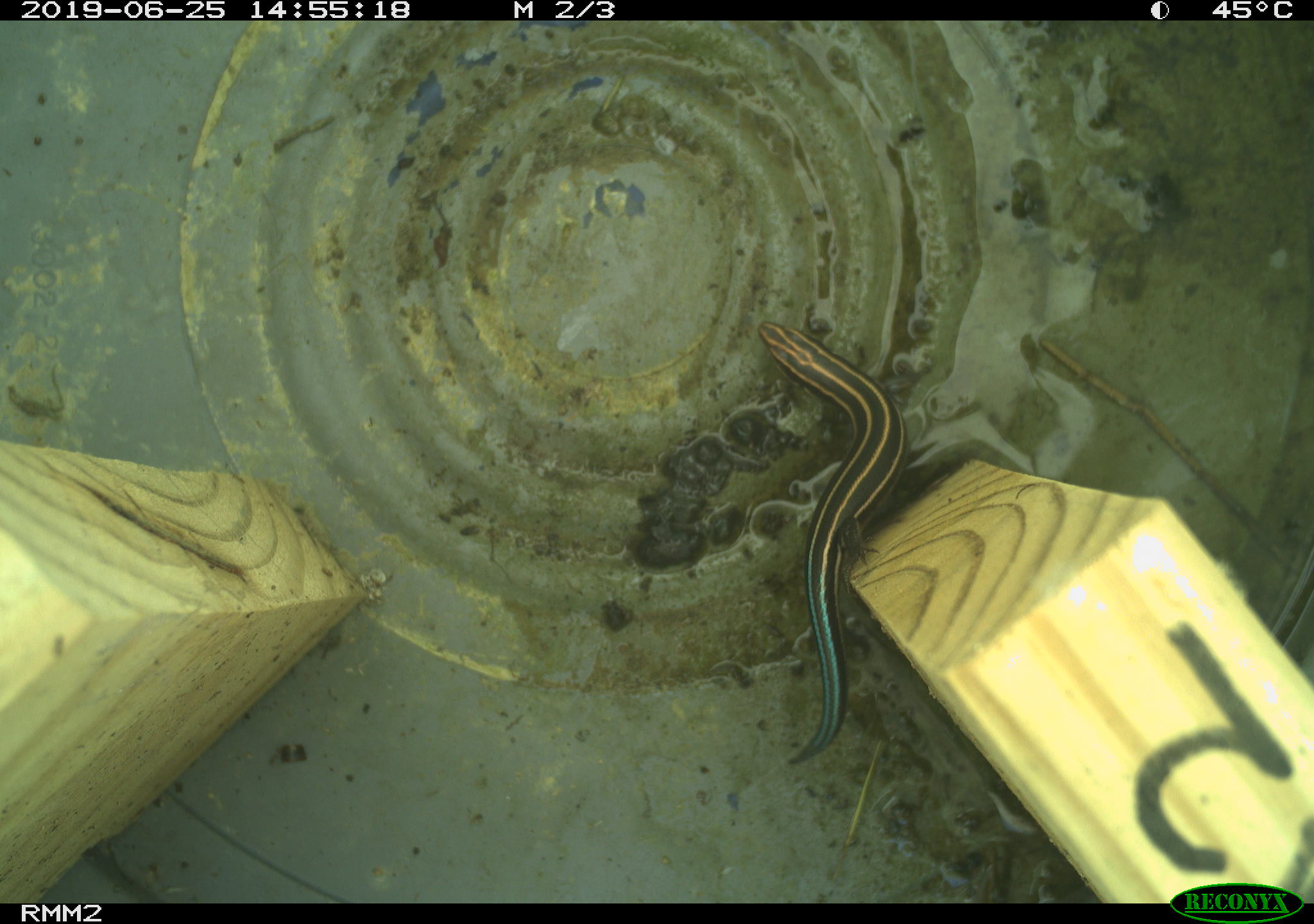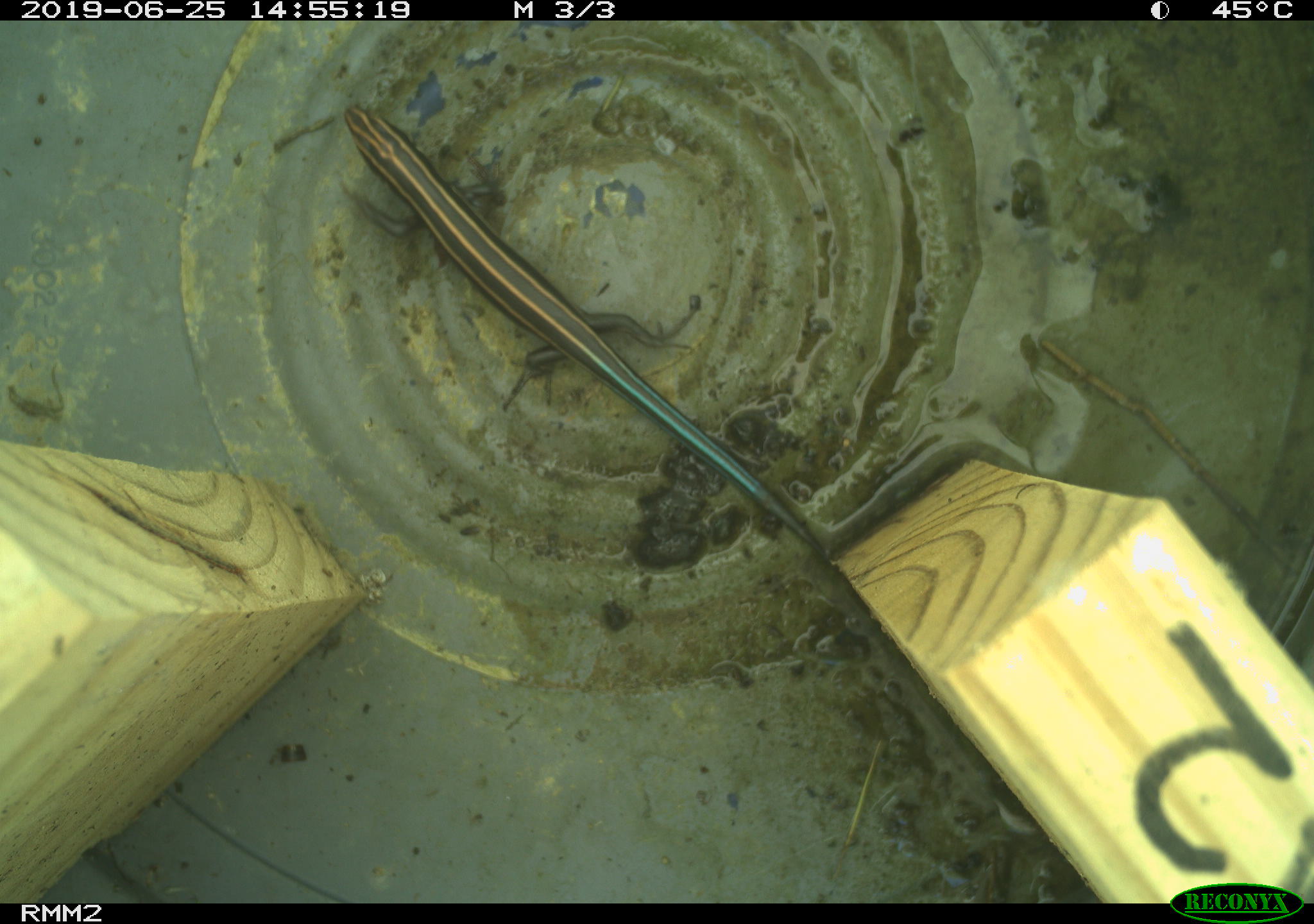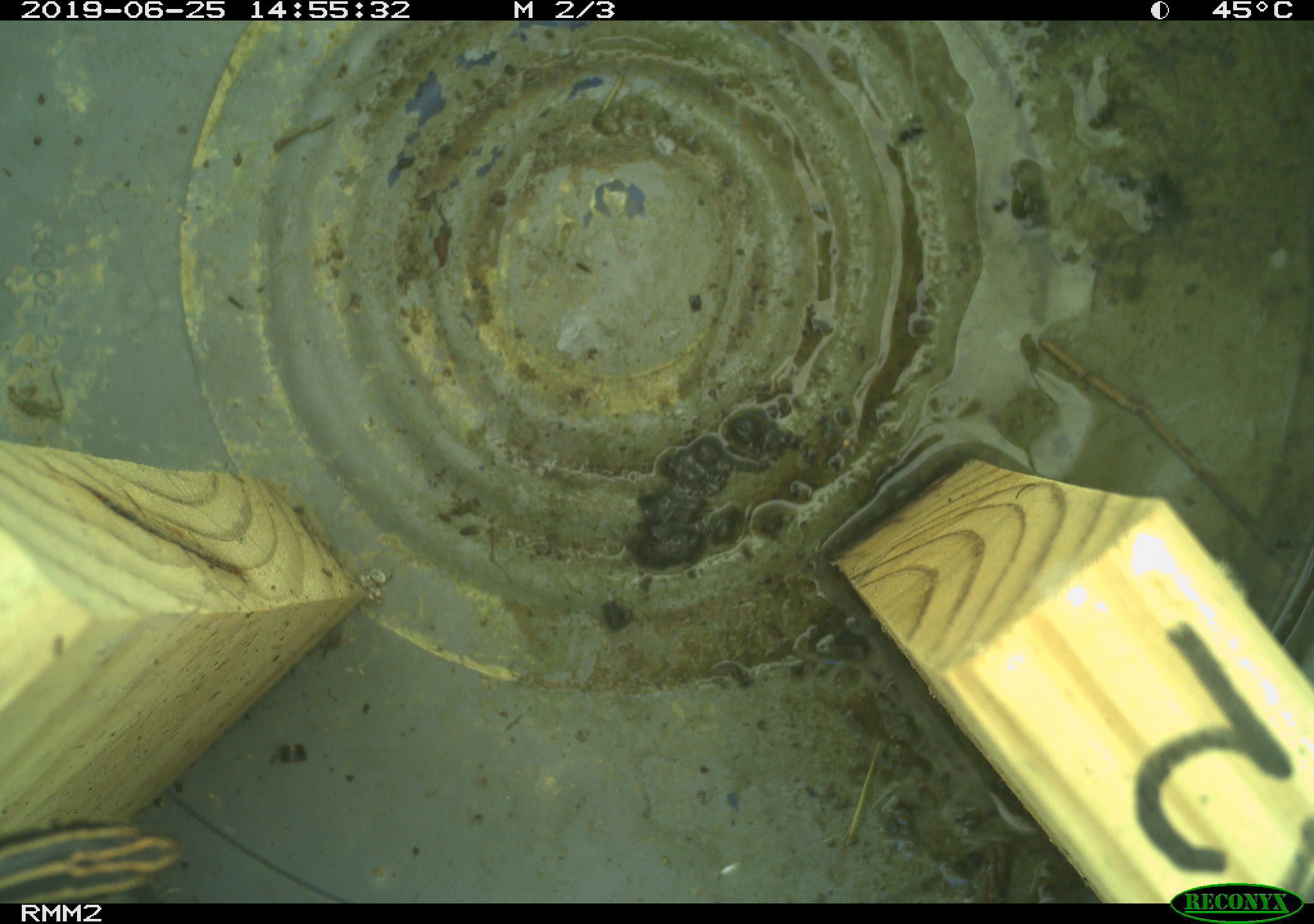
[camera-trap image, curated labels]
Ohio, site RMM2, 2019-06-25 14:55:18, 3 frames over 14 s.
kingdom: Animalia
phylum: Chordata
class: Reptilia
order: Squamata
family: Scincidae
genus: Plestiodon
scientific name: Plestiodon fasciatus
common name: common five-lined skink